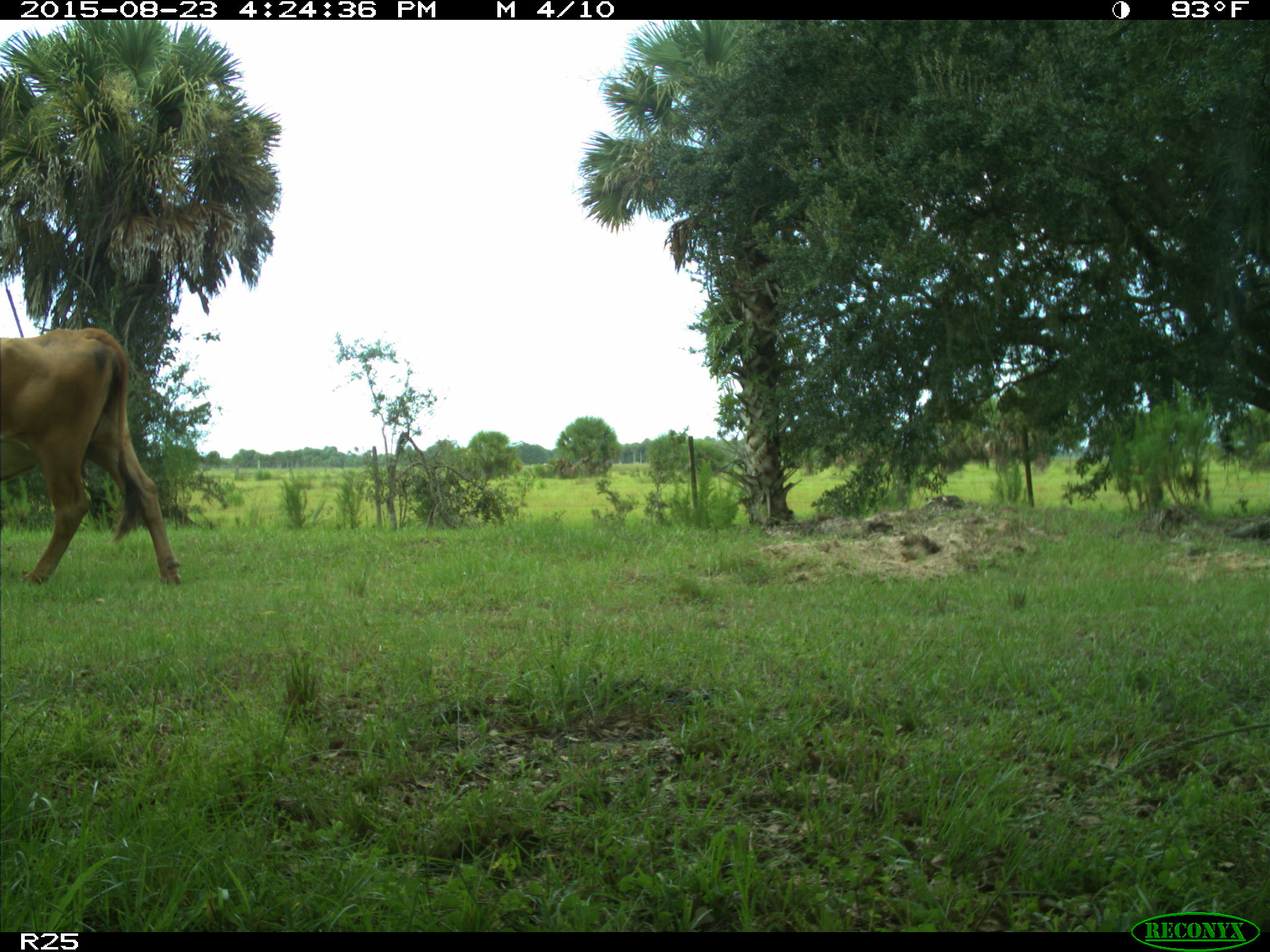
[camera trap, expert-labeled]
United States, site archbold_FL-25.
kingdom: Animalia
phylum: Chordata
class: Mammalia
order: Artiodactyla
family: Bovidae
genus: Bos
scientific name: Bos taurus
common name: domestic cow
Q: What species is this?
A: Bos taurus (domestic cow).